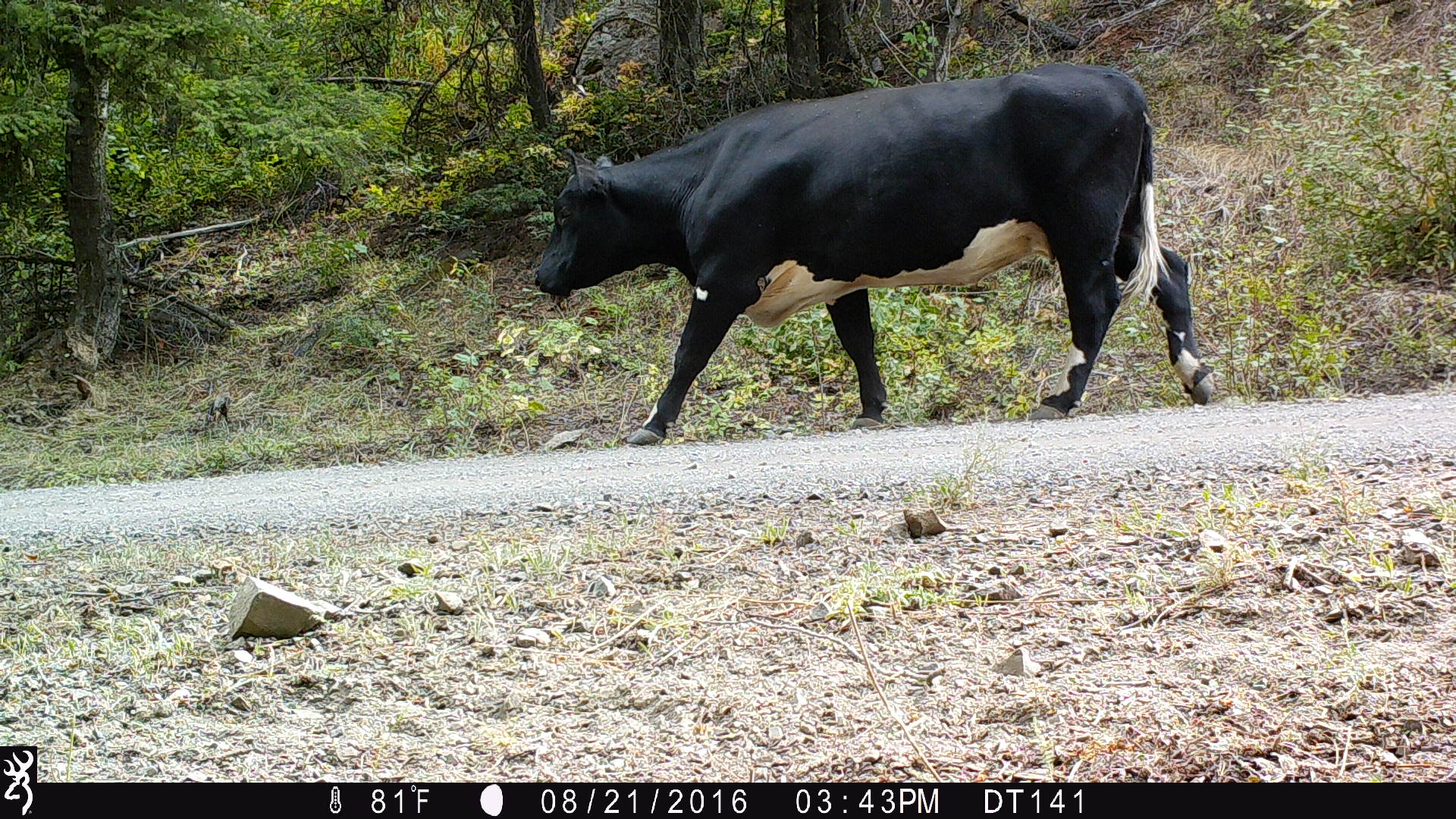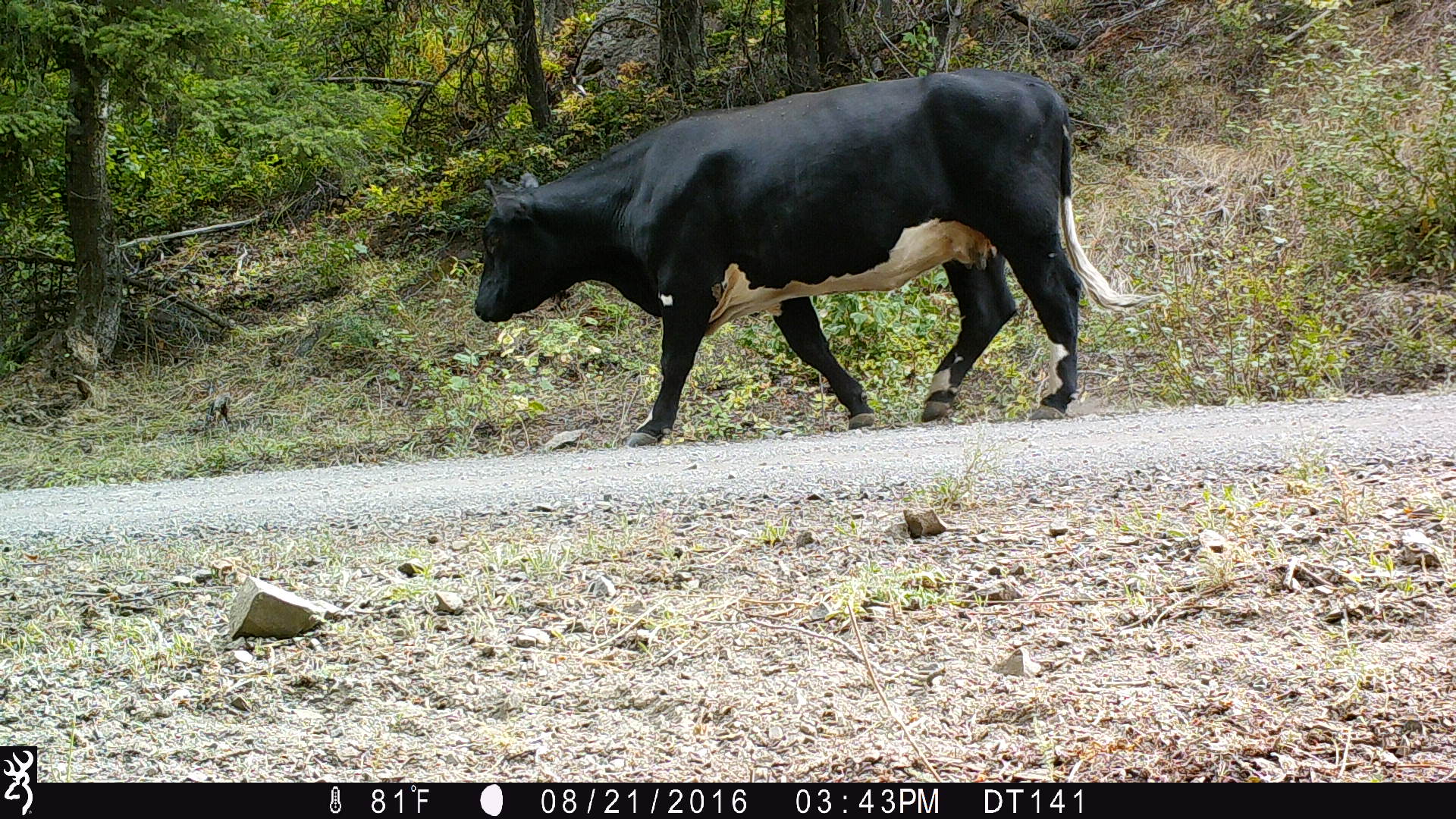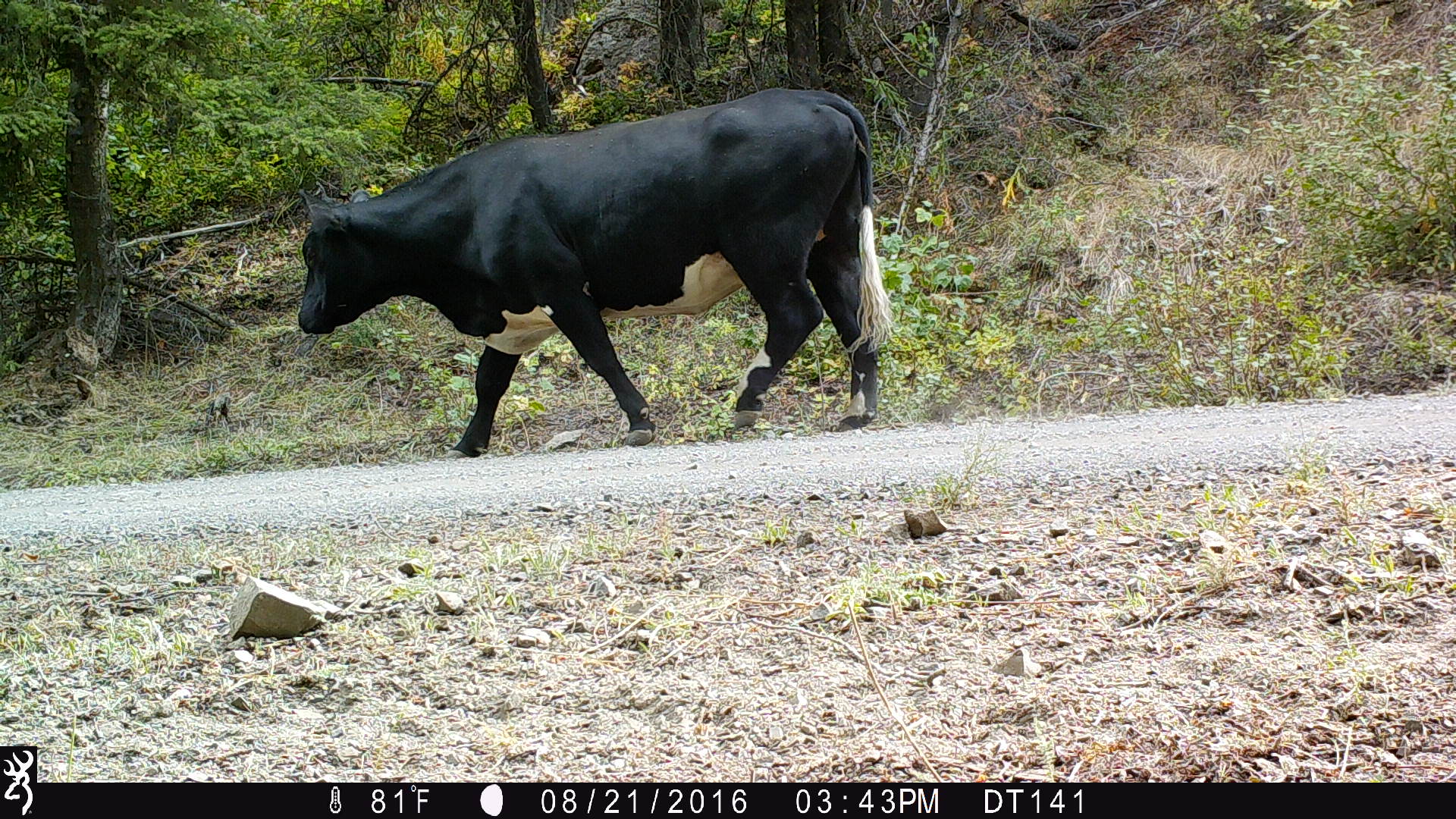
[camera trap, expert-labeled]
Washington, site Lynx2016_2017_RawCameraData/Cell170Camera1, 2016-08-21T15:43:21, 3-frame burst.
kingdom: Animalia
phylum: Chordata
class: Mammalia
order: Artiodactyla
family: Bovidae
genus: Bos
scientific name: Bos taurus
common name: domestic cattle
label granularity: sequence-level